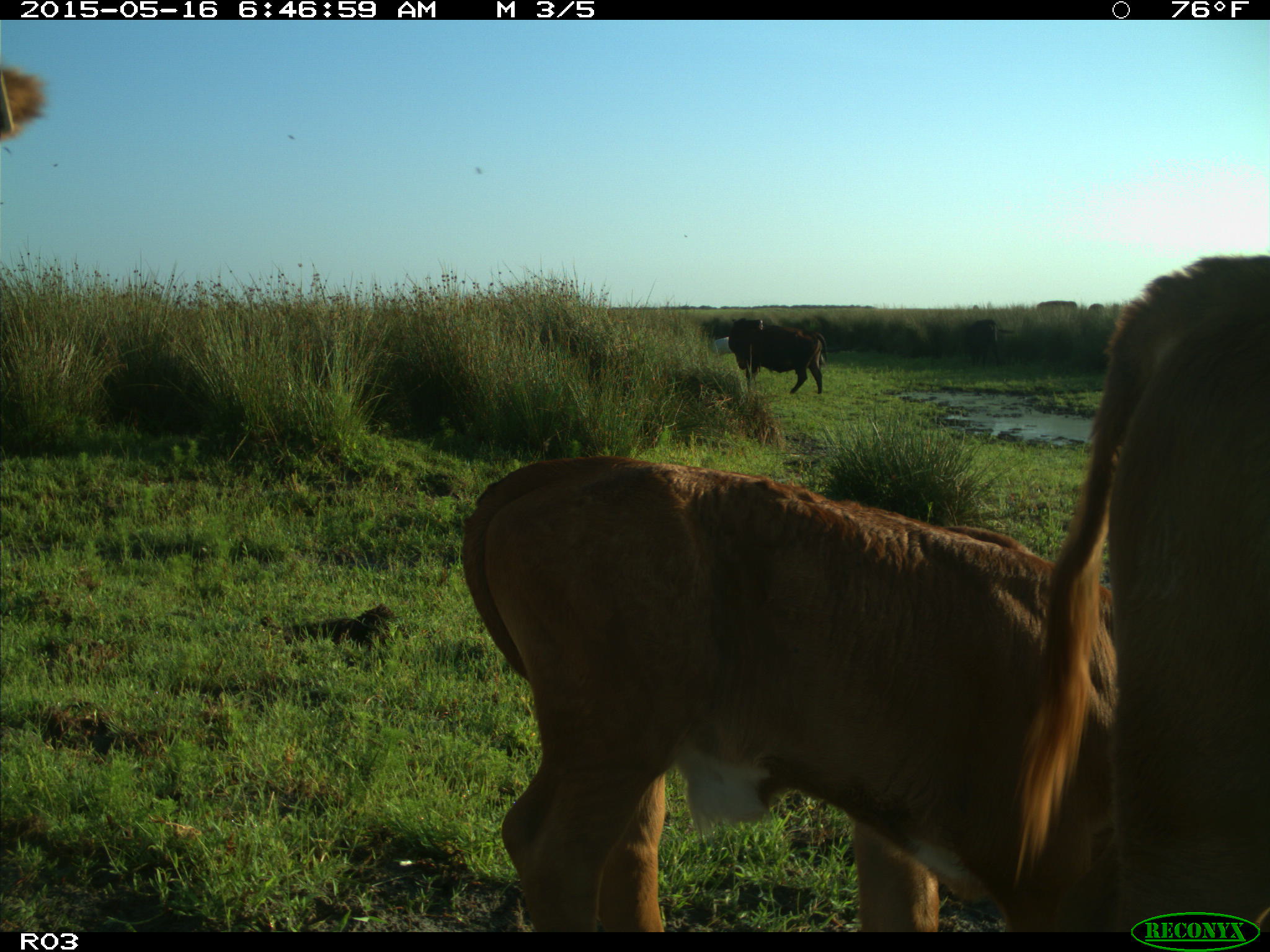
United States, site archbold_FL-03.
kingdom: Animalia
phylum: Chordata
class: Mammalia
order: Artiodactyla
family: Bovidae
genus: Bos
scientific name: Bos taurus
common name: domestic cow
Bos taurus (domestic cow).